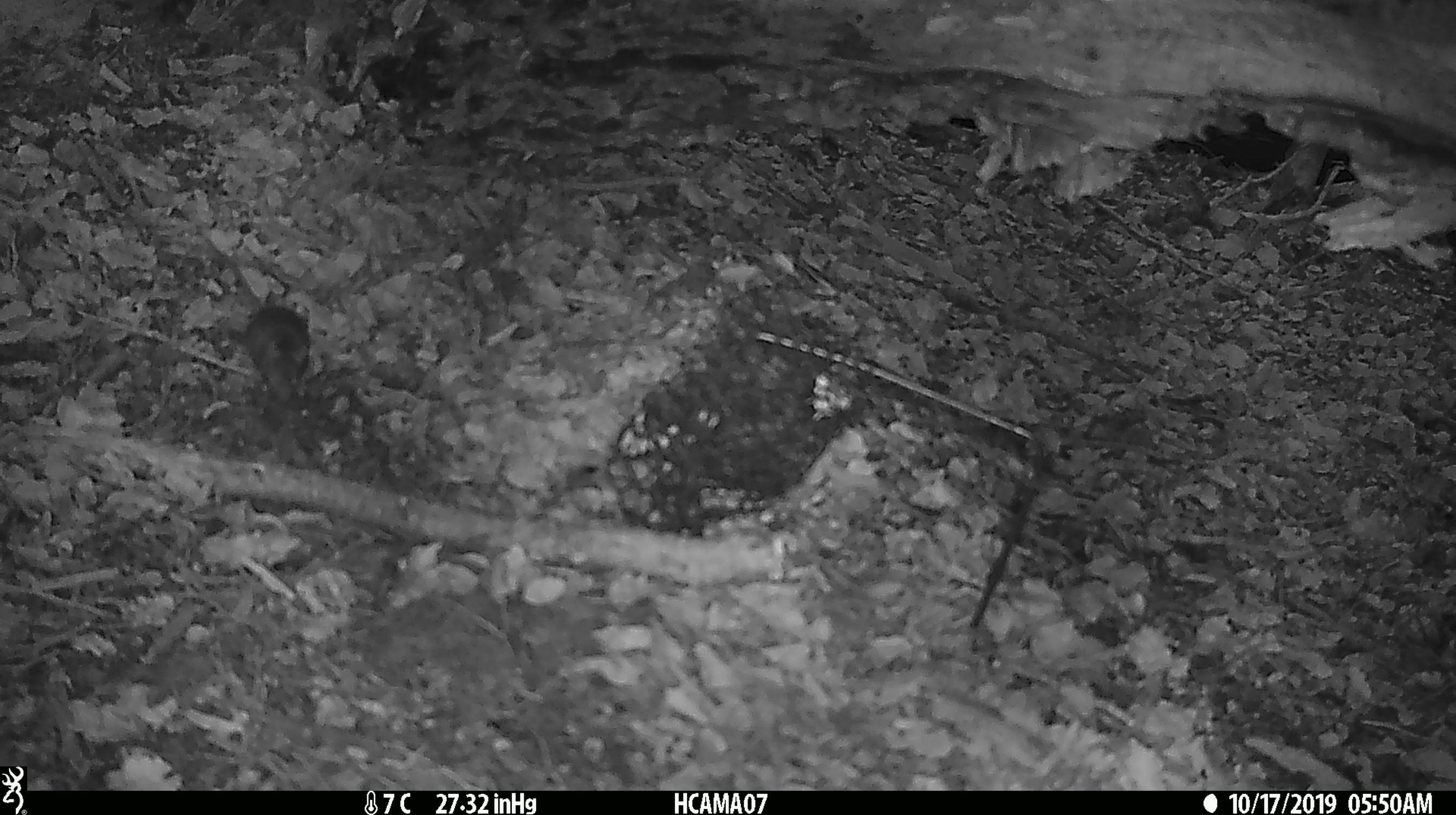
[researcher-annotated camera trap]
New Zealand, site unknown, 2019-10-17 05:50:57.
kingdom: Animalia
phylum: Chordata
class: Mammalia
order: Rodentia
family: Muridae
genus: Mus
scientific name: Mus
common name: mouse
Mouse (Mus).